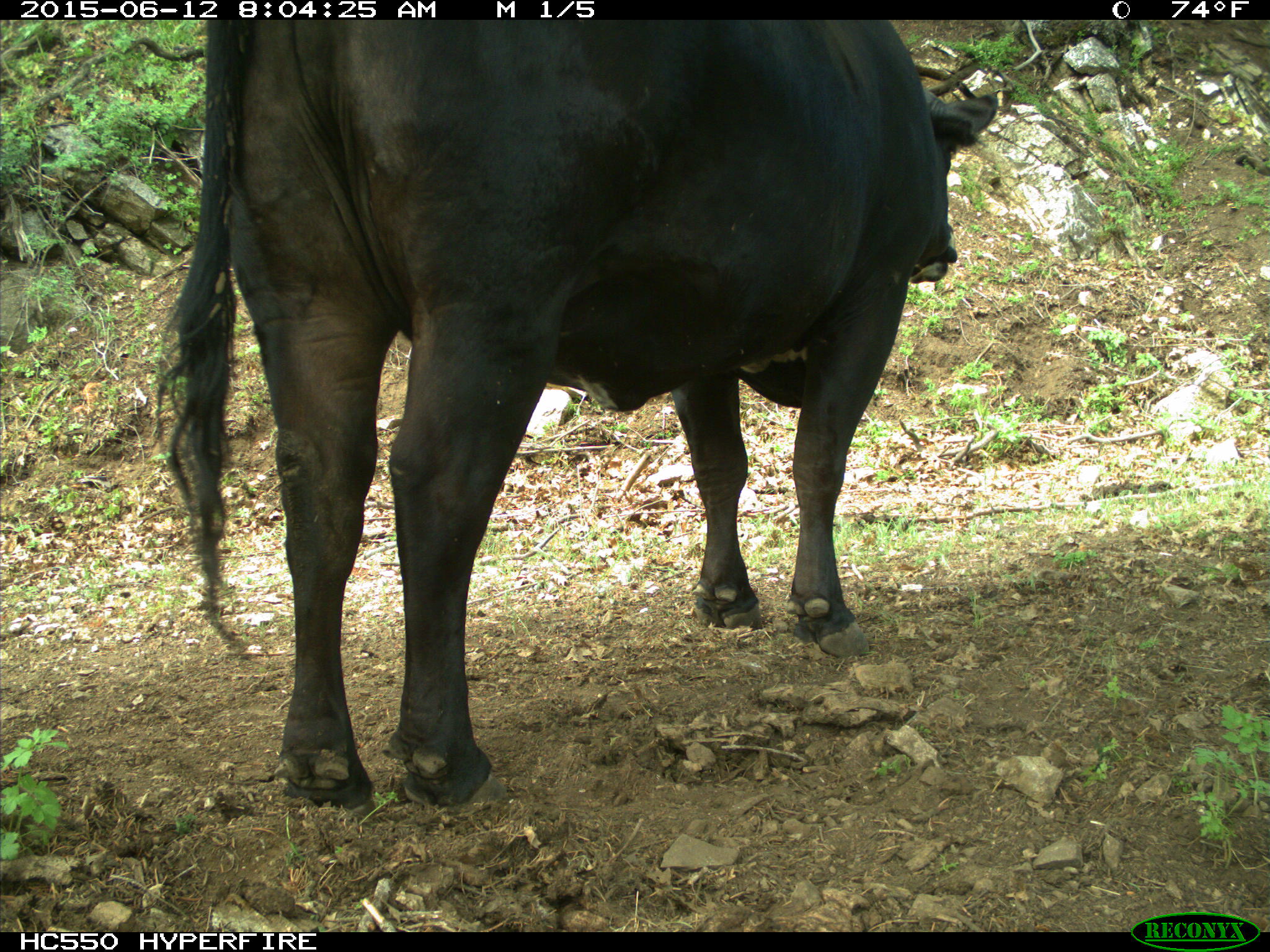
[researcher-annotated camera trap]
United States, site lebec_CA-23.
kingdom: Animalia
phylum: Chordata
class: Mammalia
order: Artiodactyla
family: Bovidae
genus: Bos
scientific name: Bos taurus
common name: domestic cow